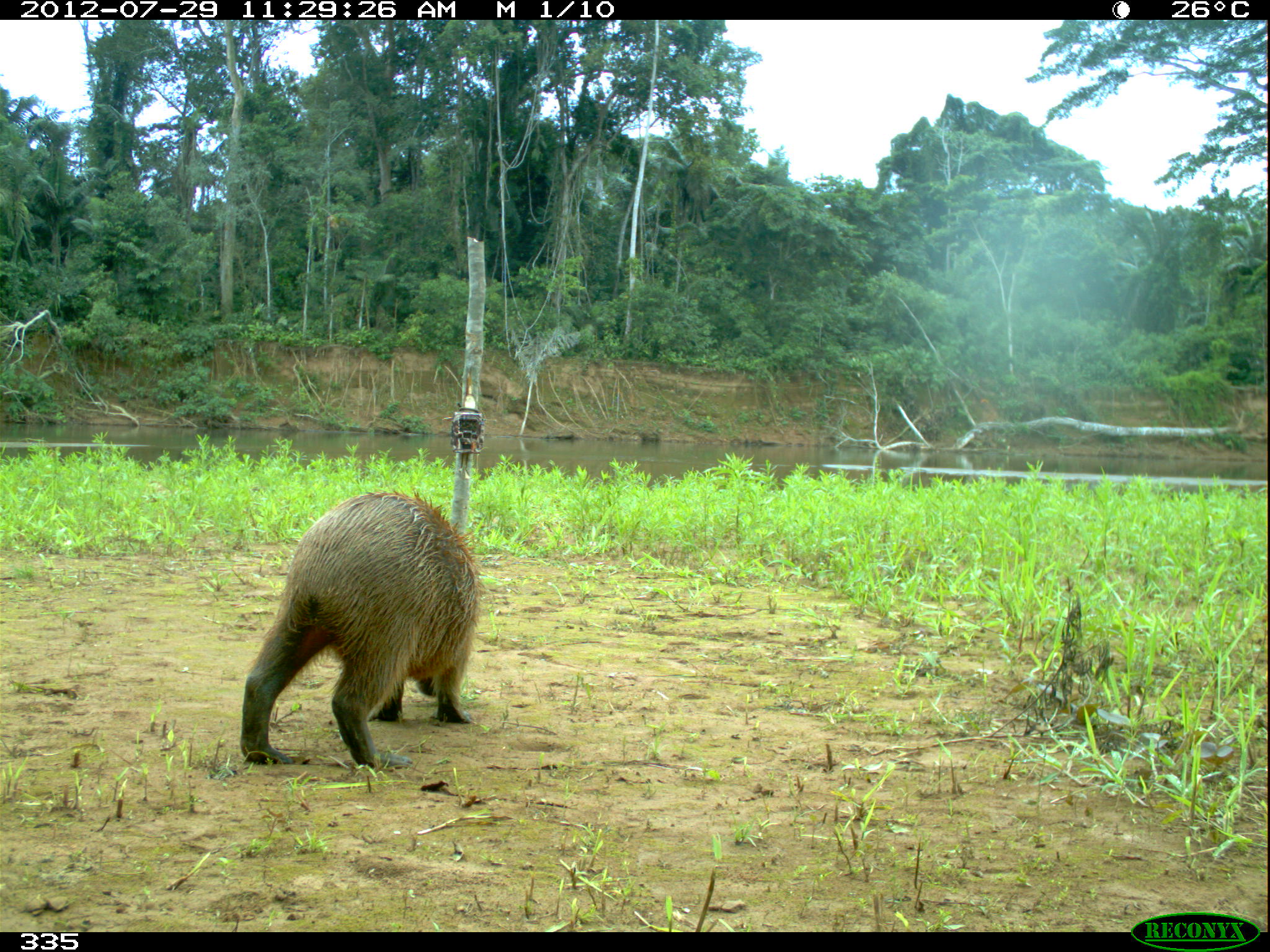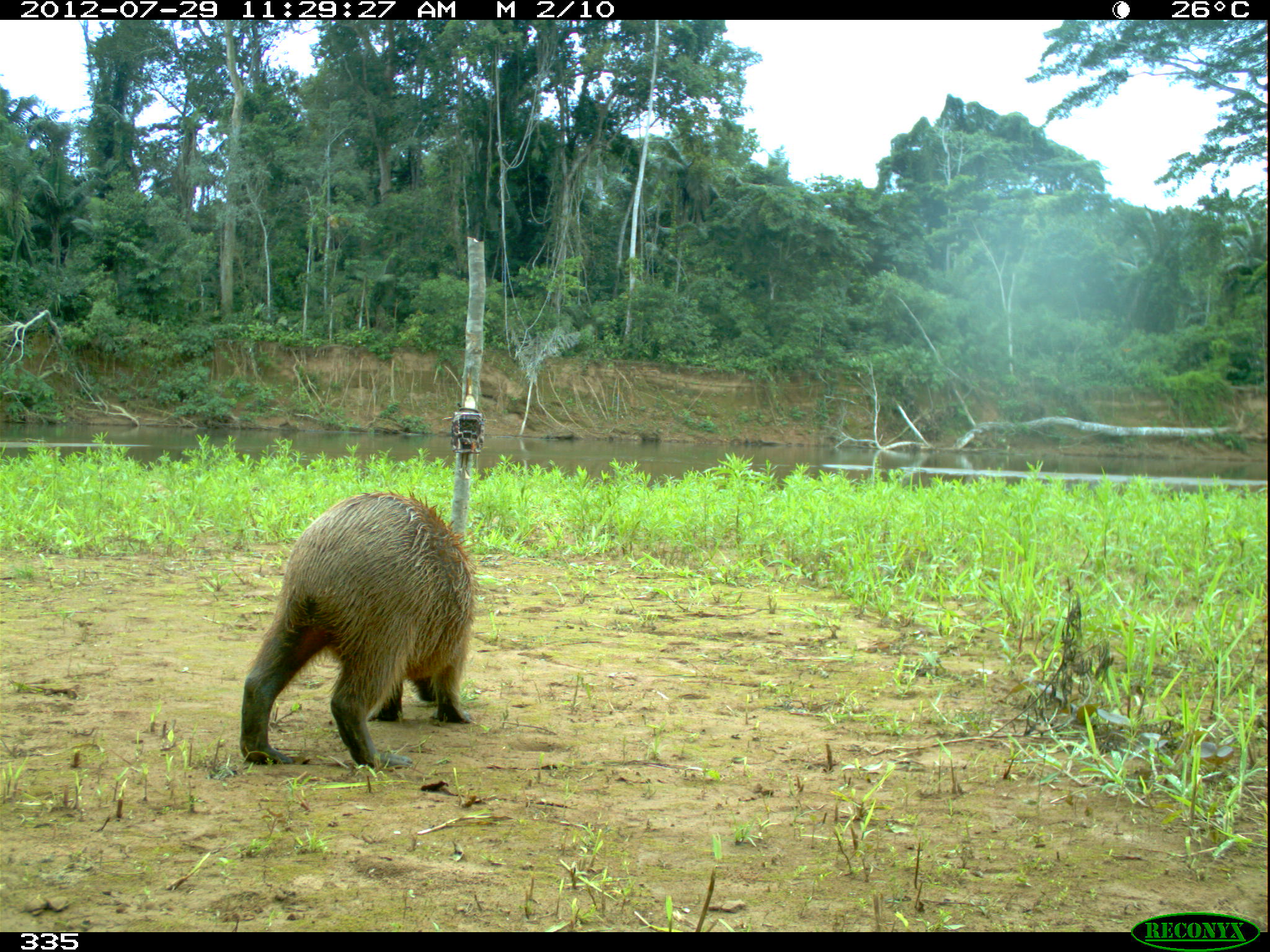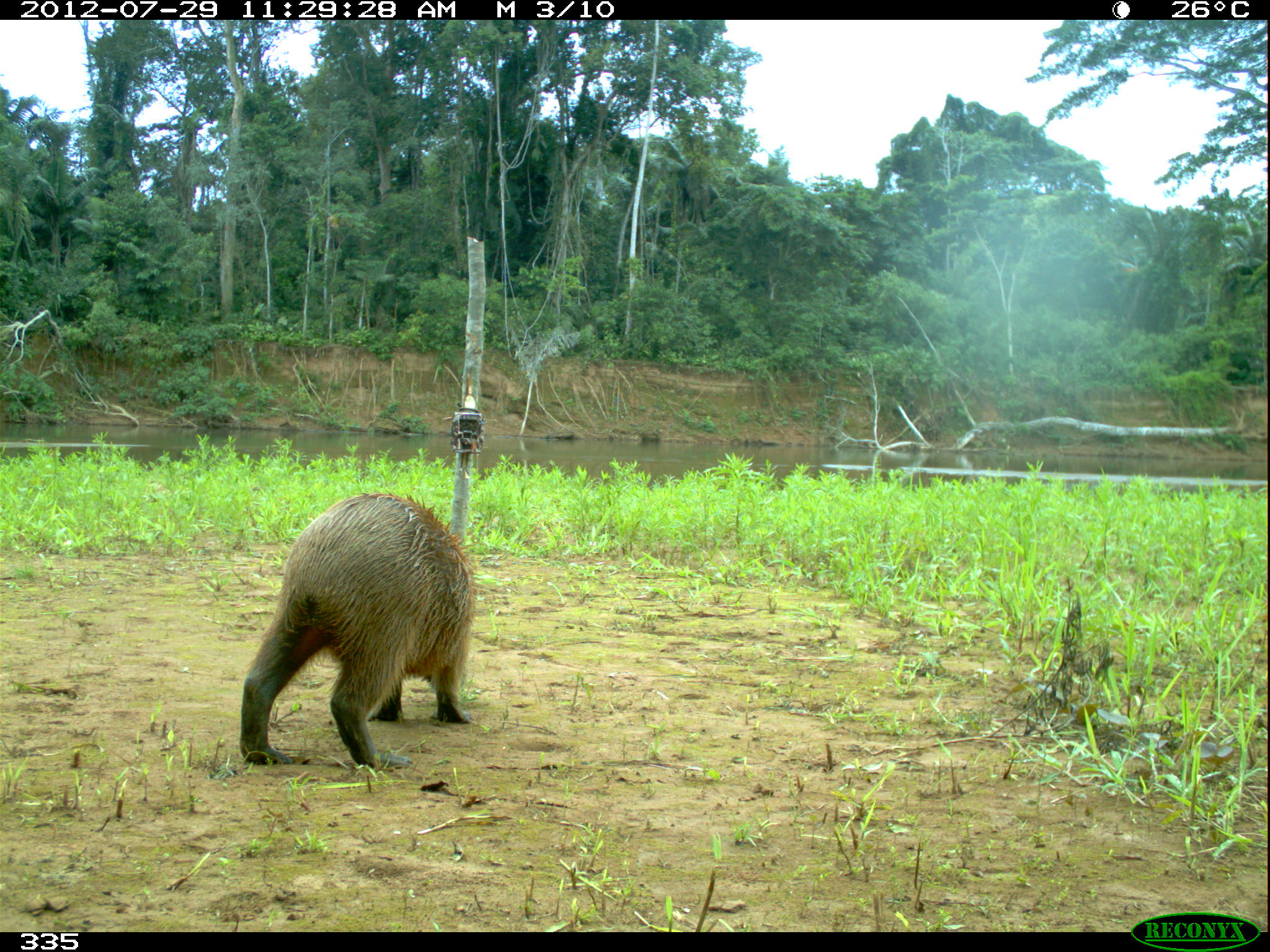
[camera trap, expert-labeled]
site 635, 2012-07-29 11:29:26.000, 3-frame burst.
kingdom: Animalia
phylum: Chordata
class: Mammalia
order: Rodentia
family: Caviidae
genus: Hydrochoerus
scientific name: Hydrochoerus hydrochaeris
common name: capybara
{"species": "Hydrochoerus hydrochaeris (capybara)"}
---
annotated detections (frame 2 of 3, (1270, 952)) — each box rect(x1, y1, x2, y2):
hydrochoerus hydrochaeris: rect(237, 488, 478, 771)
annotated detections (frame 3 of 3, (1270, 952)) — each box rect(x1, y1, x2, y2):
hydrochoerus hydrochaeris: rect(235, 489, 477, 770)